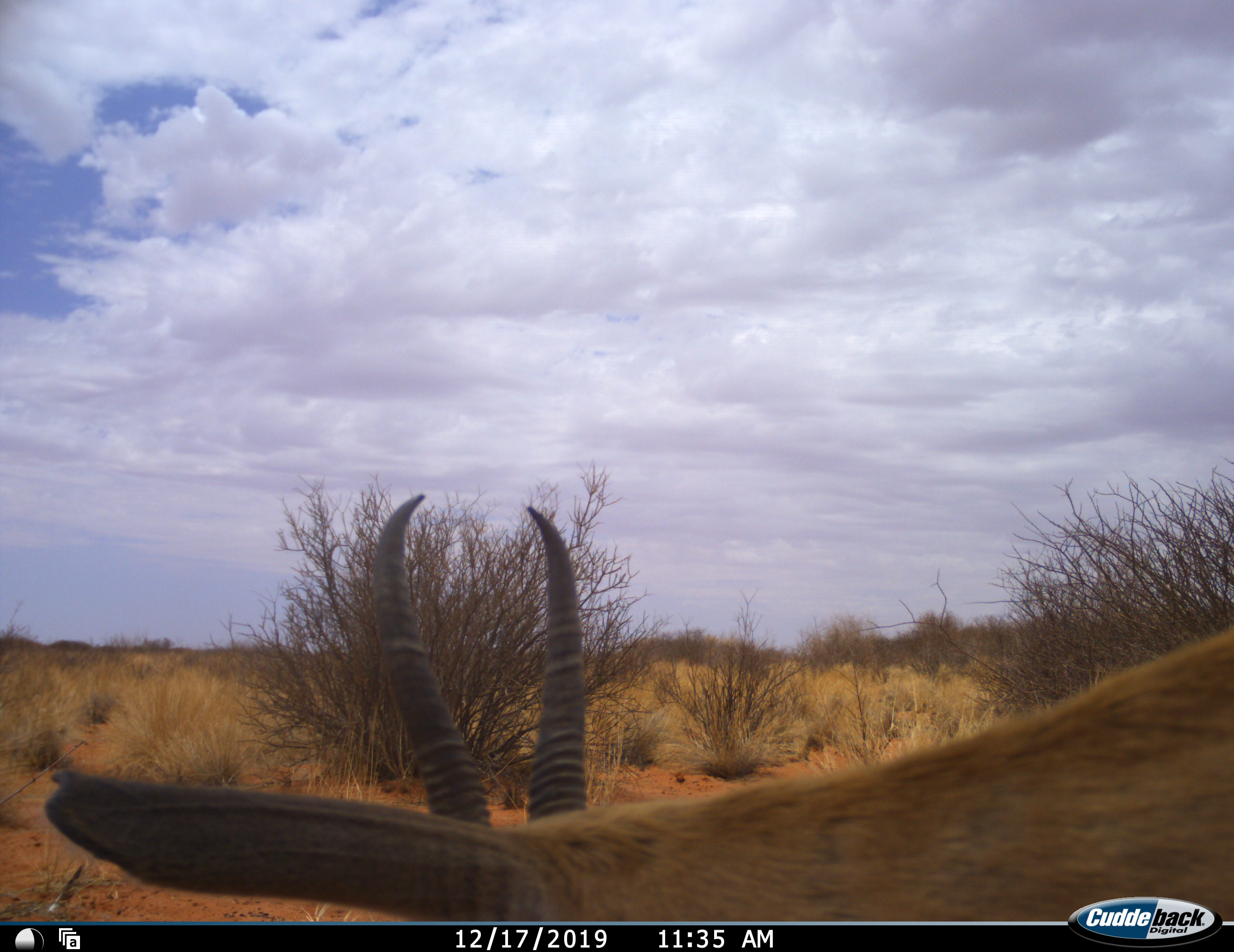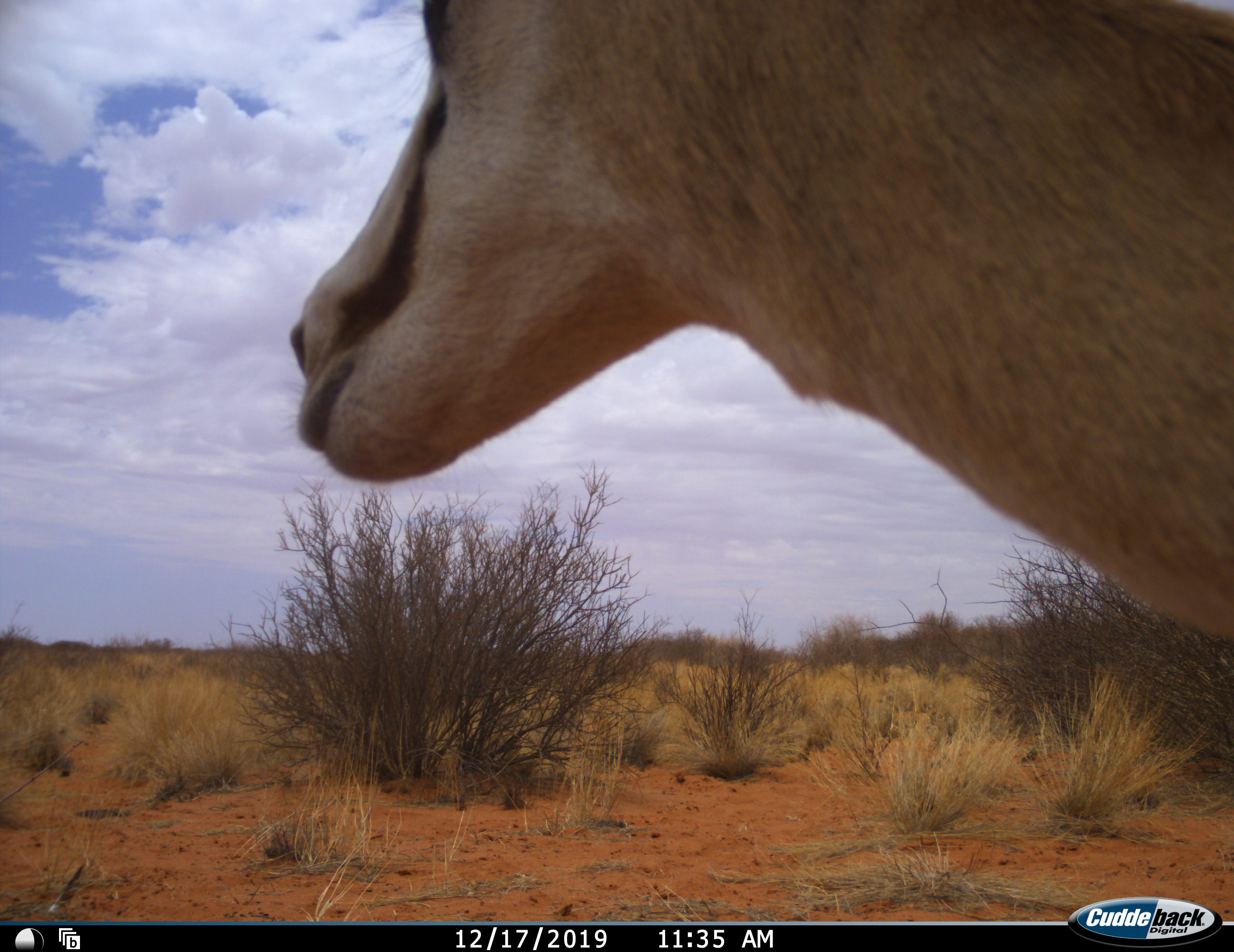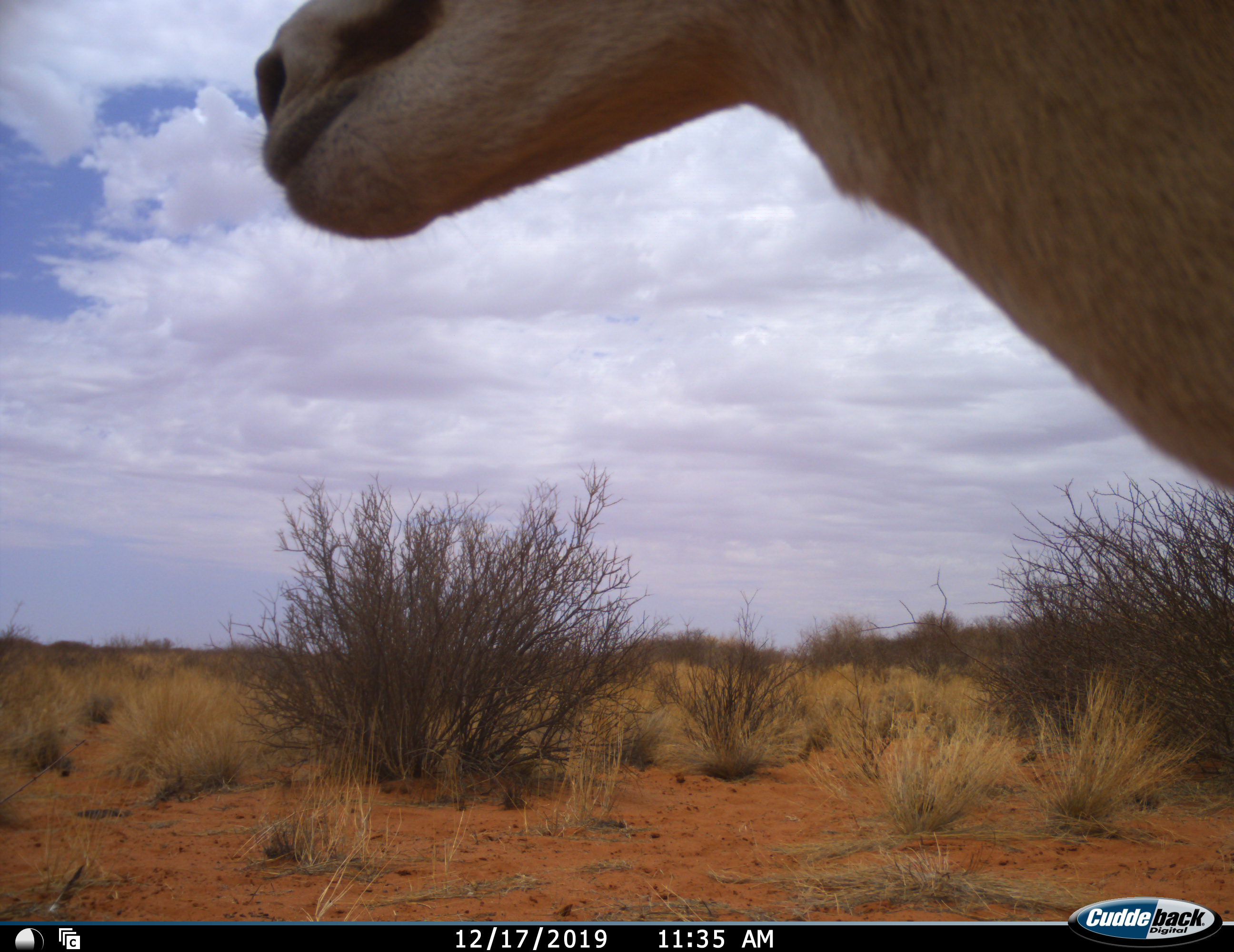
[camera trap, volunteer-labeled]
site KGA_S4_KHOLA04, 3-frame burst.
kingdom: Animalia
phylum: Chordata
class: Mammalia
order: Artiodactyla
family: Bovidae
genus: Antidorcas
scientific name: Antidorcas marsupialis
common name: springbok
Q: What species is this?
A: Springbok (Antidorcas marsupialis).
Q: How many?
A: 1.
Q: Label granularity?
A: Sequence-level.